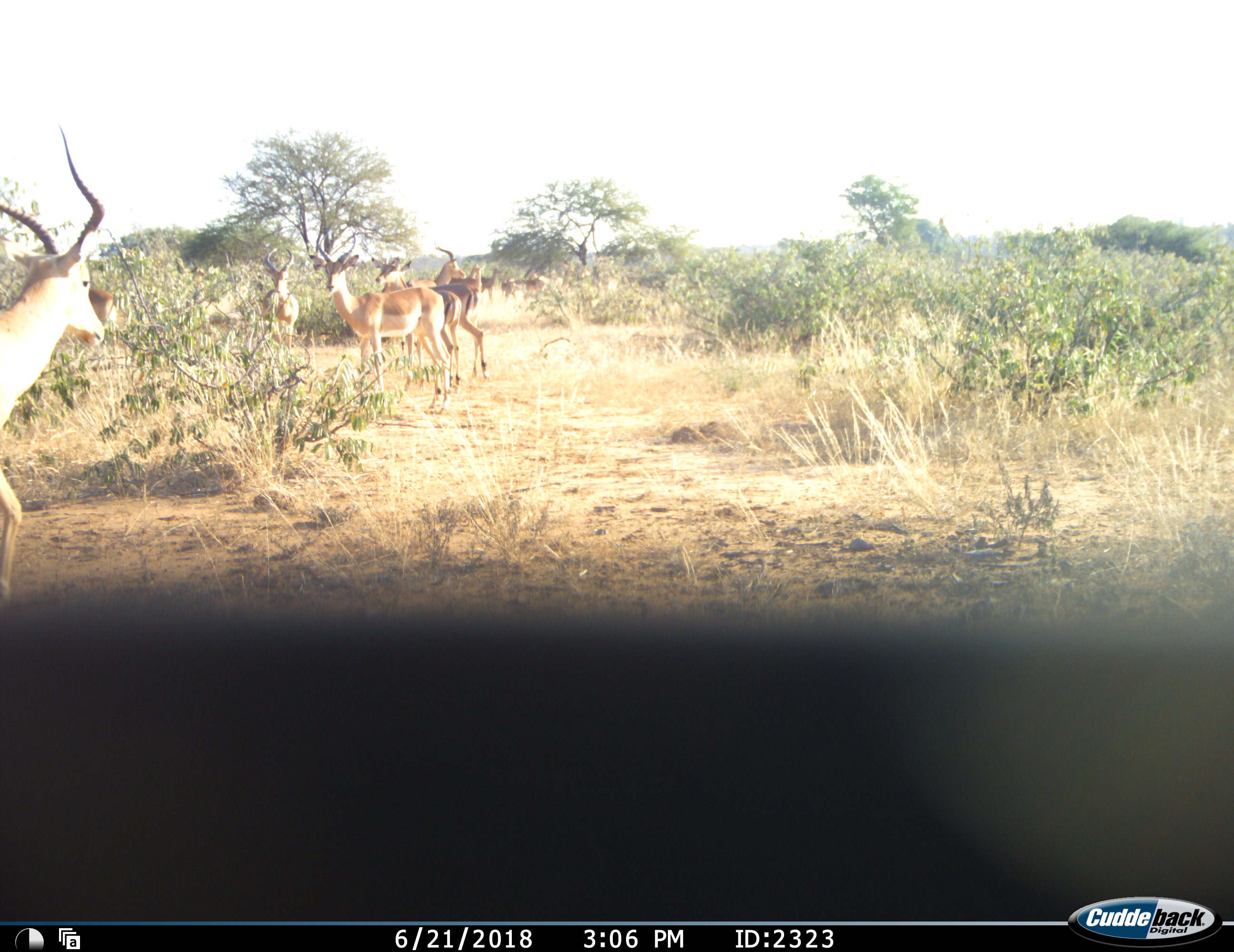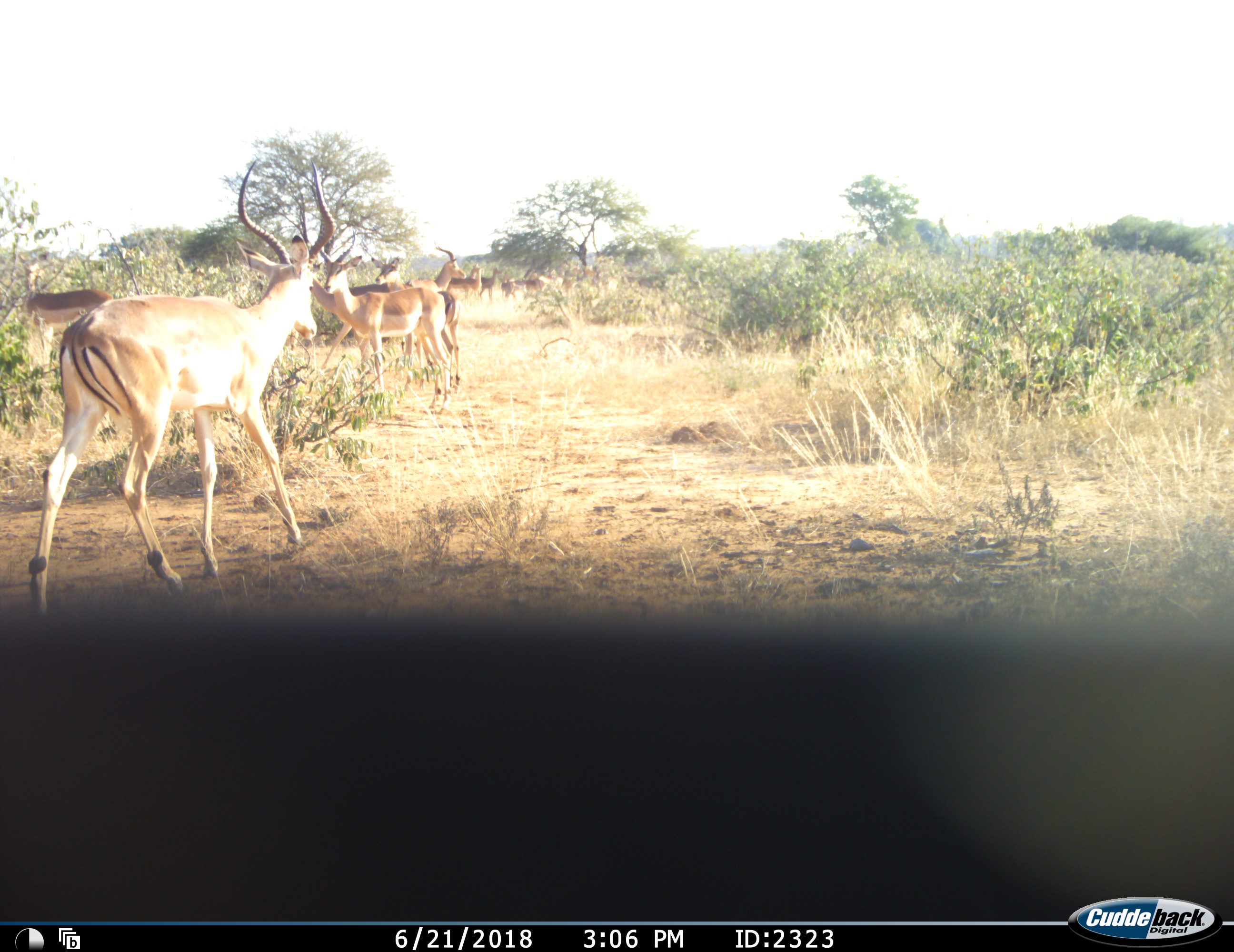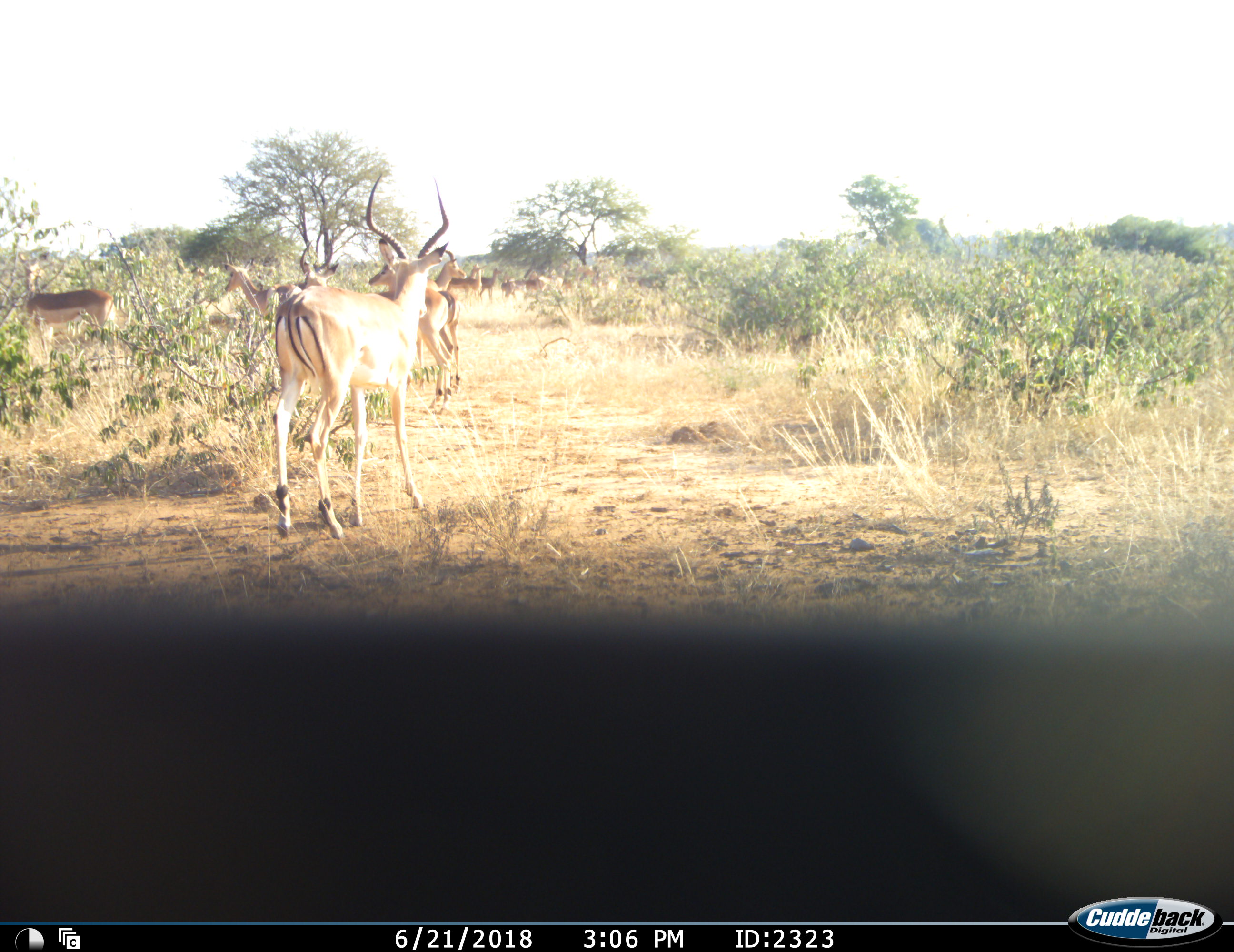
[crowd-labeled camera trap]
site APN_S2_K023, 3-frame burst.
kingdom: Animalia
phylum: Chordata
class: Mammalia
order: Artiodactyla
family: Bovidae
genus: Aepyceros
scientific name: Aepyceros melampus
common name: impala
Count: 11-50.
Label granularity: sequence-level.